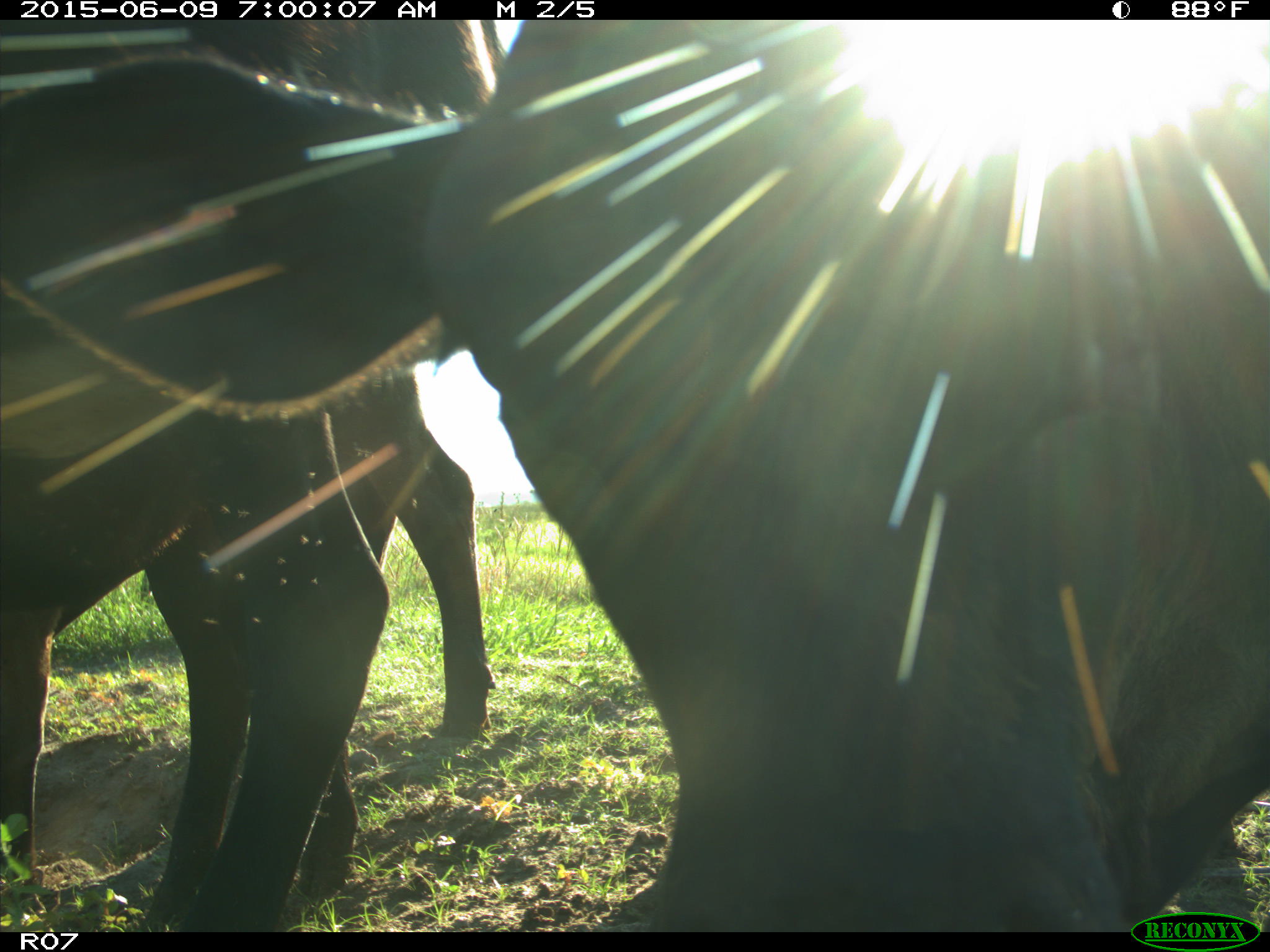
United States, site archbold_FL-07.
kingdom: Animalia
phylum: Chordata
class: Mammalia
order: Artiodactyla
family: Bovidae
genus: Bos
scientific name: Bos taurus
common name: domestic cow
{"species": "Bos taurus (domestic cow)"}